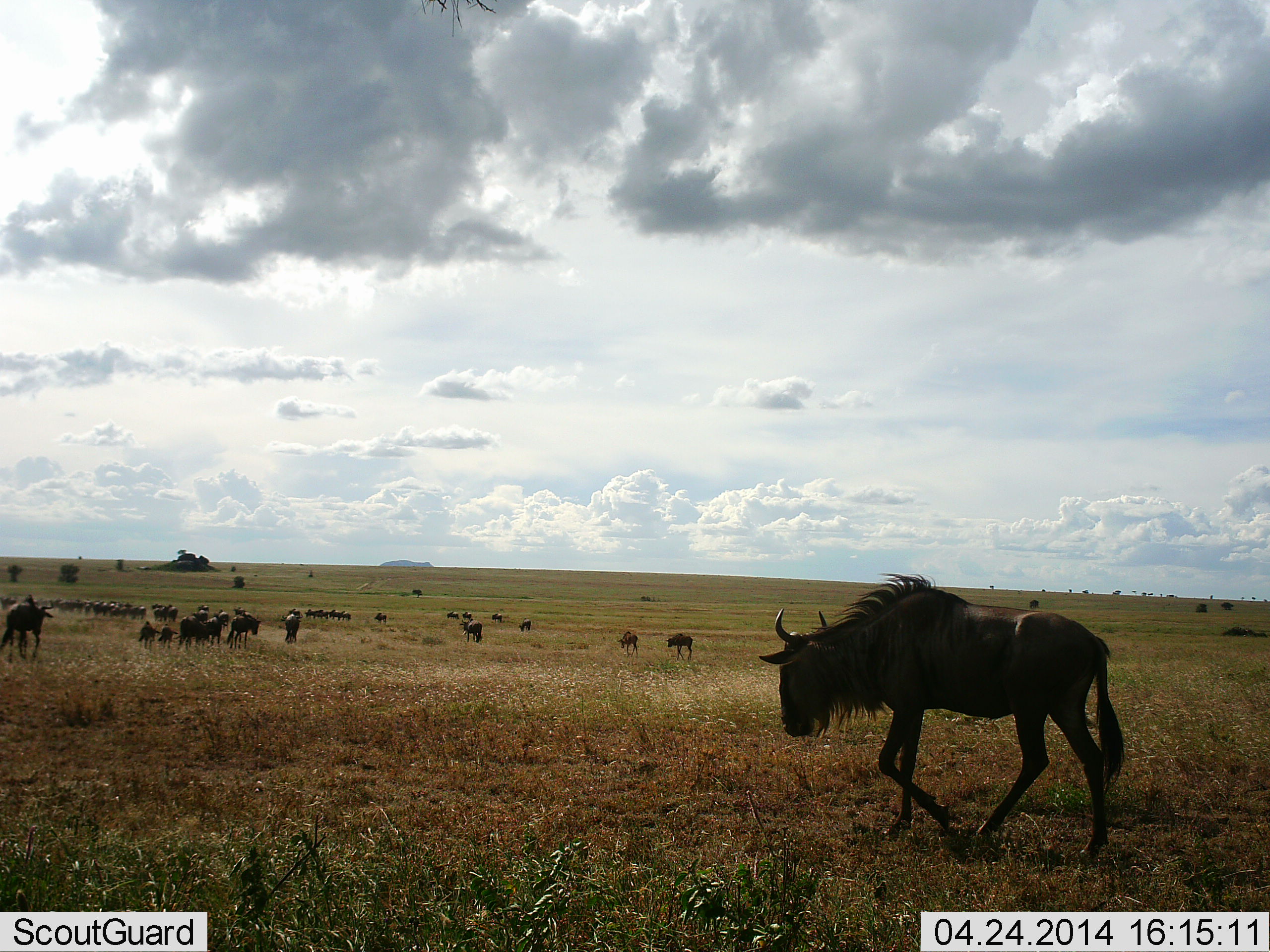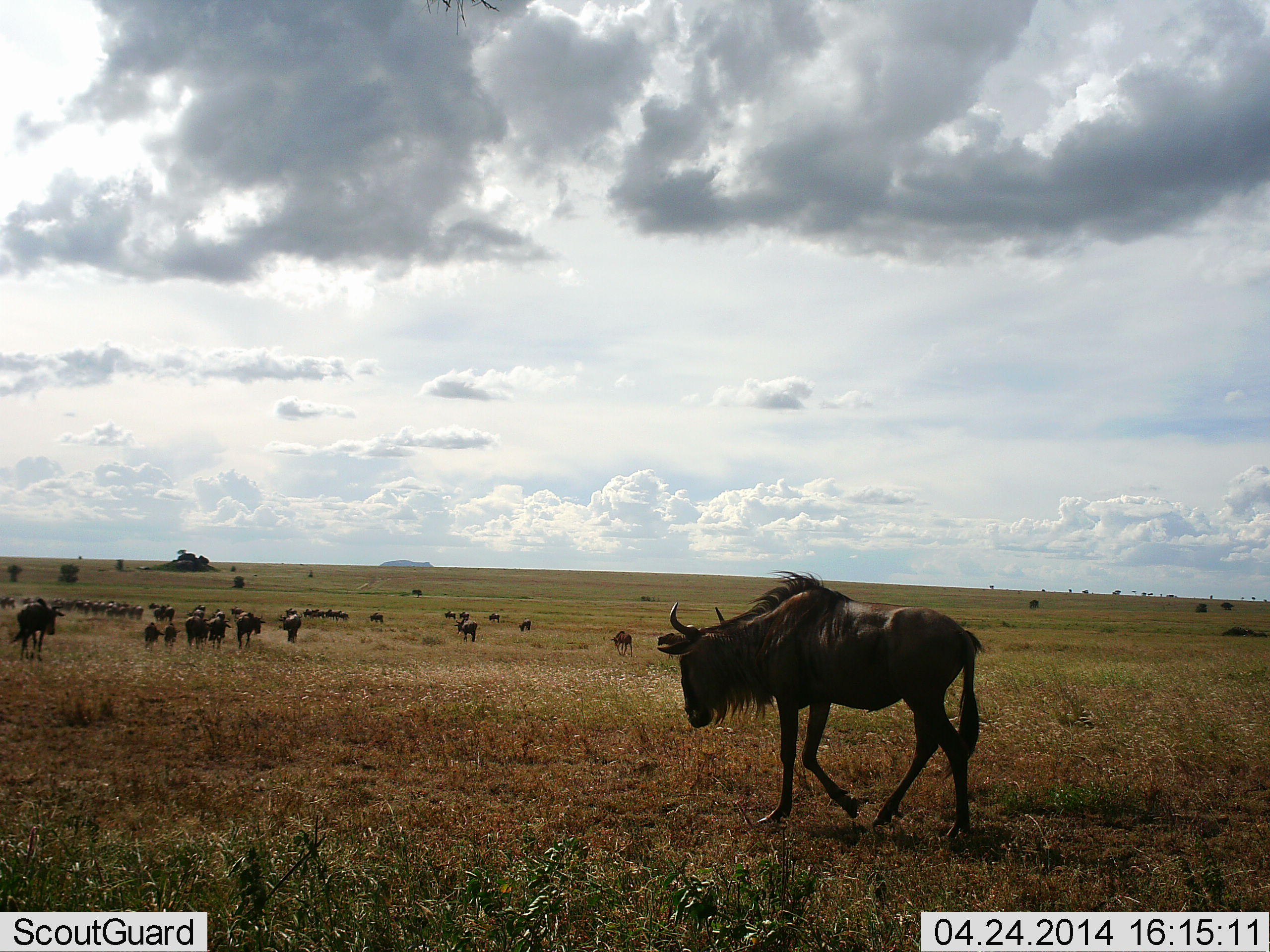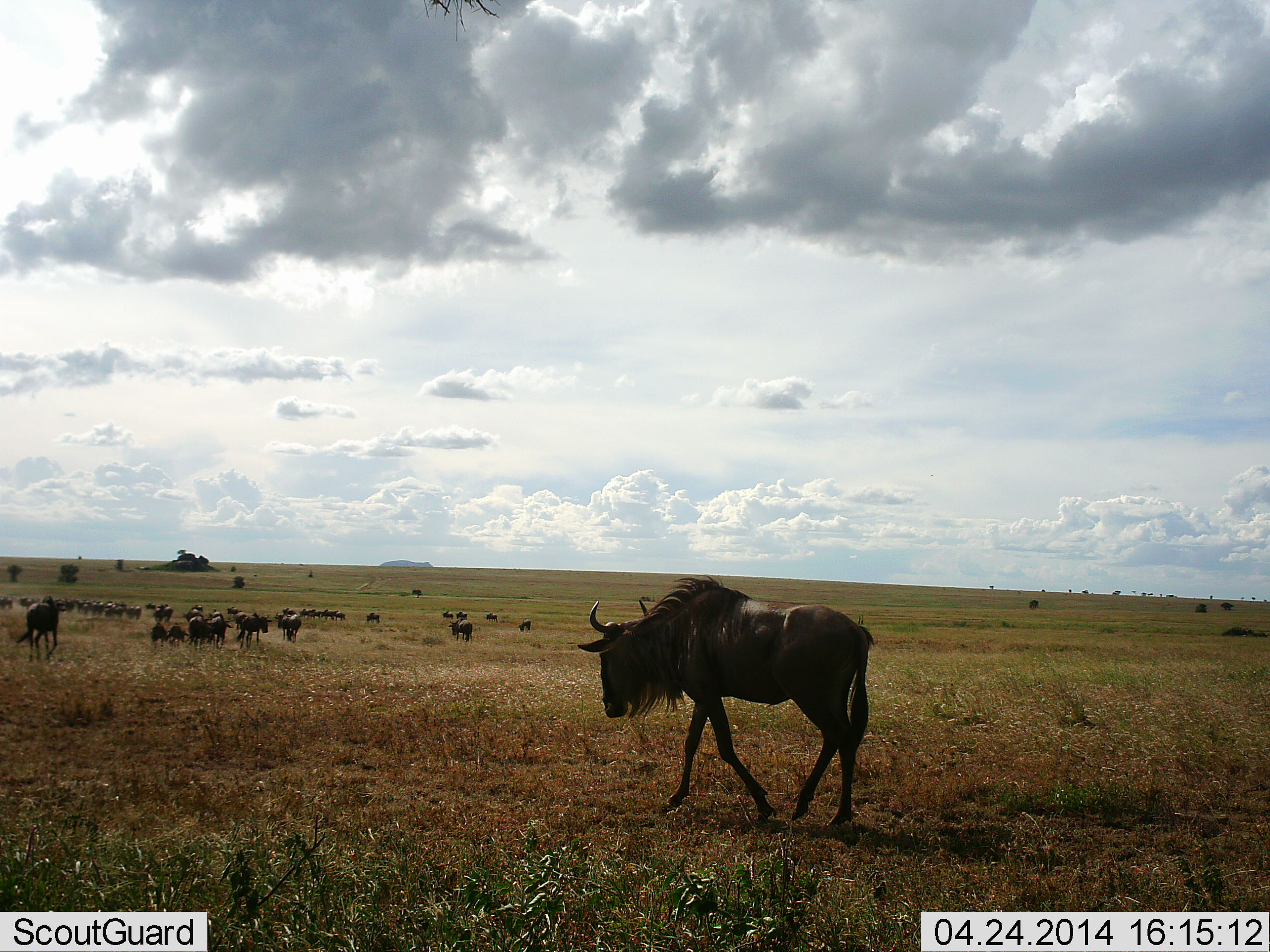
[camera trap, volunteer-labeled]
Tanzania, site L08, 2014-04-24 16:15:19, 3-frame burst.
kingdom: Animalia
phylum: Chordata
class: Mammalia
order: Artiodactyla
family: Bovidae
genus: Connochaetes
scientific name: Connochaetes taurinus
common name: blue wildebeest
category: wildebeest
Wildebeest (blue wildebeest) (Connochaetes taurinus), count 11-50. Behavior (volunteer vote fractions): standing 19%, resting 0%, moving 96%, interacting 0%. Young present (vote fraction): 8%. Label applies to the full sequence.